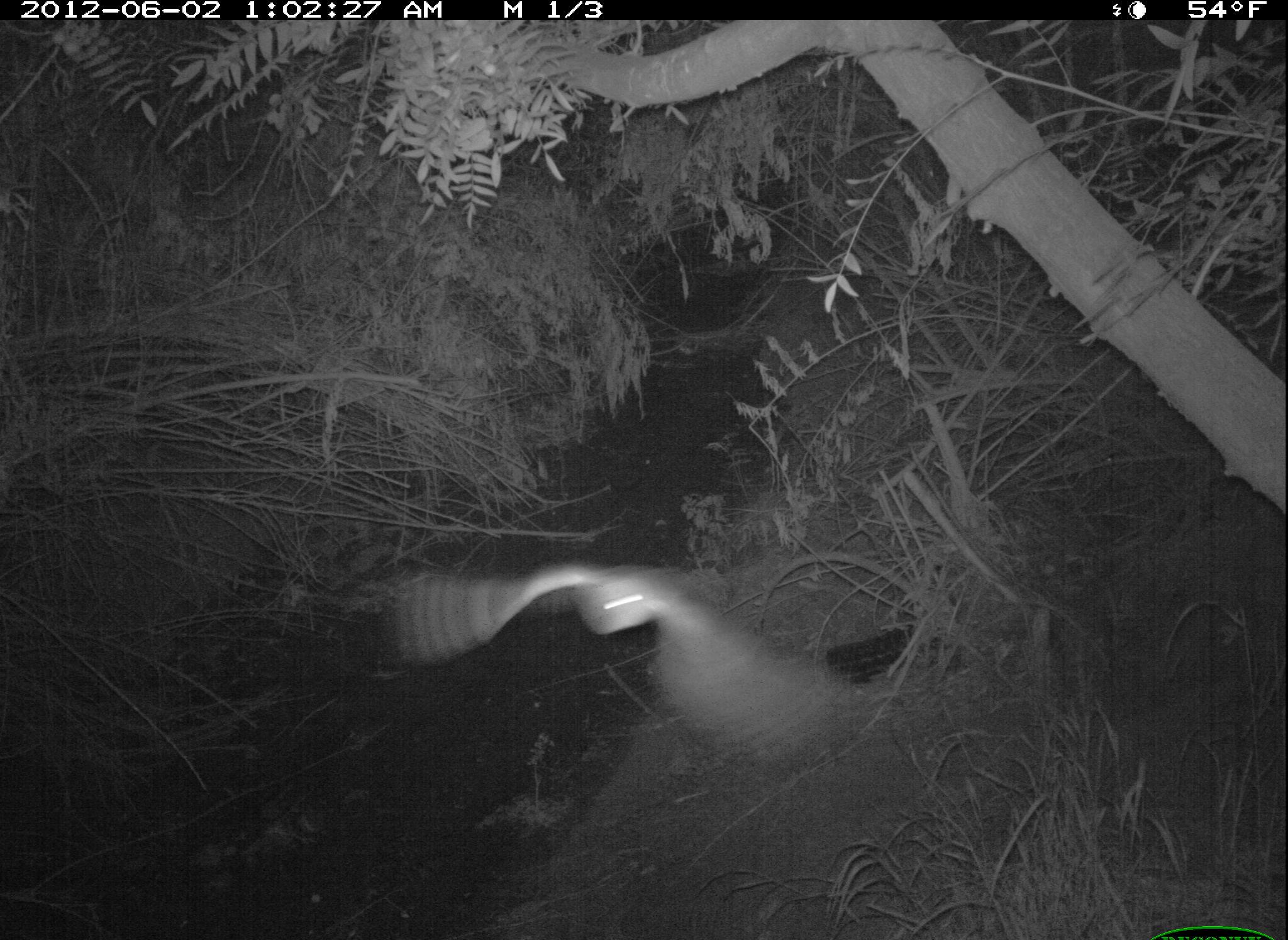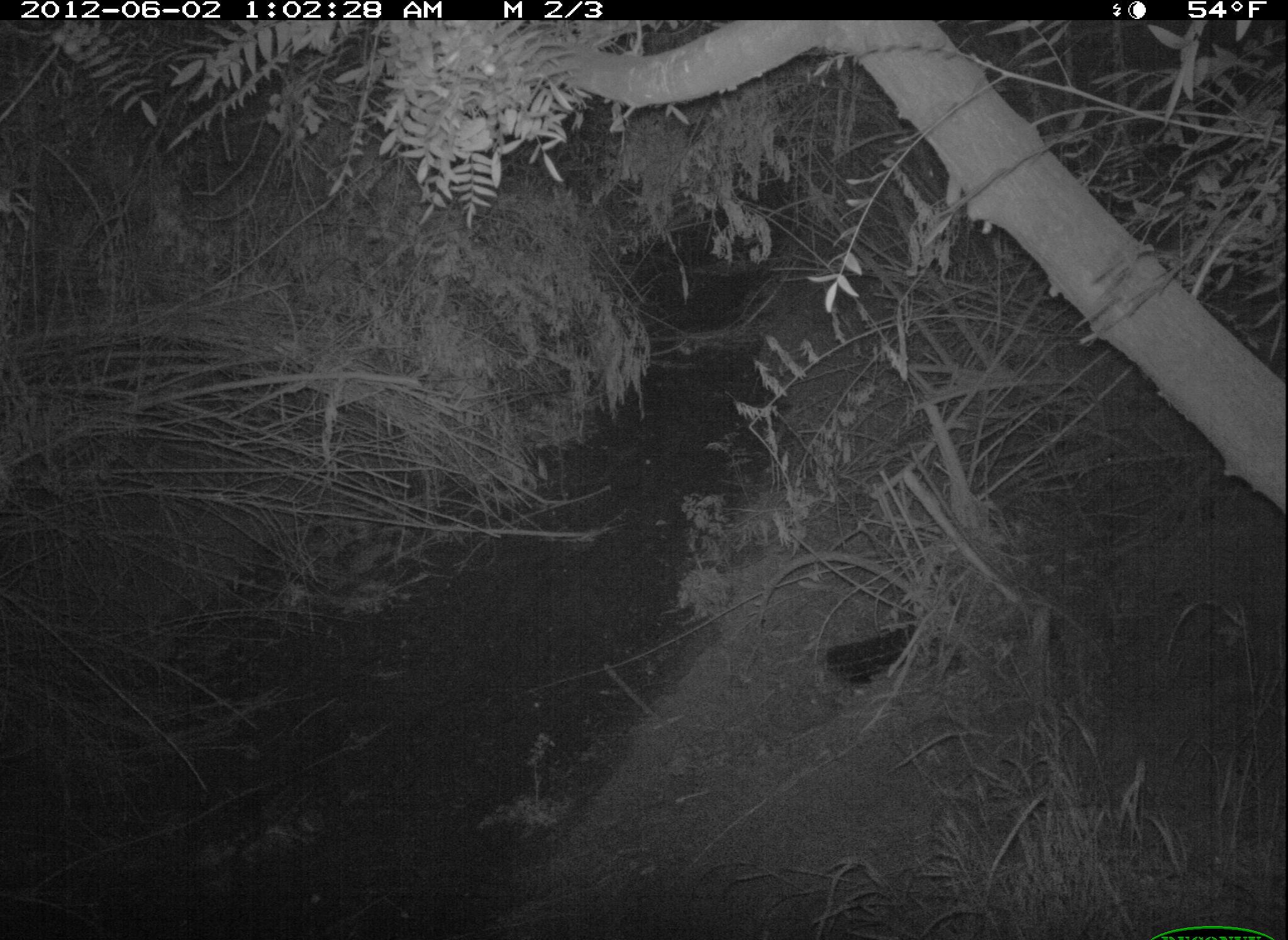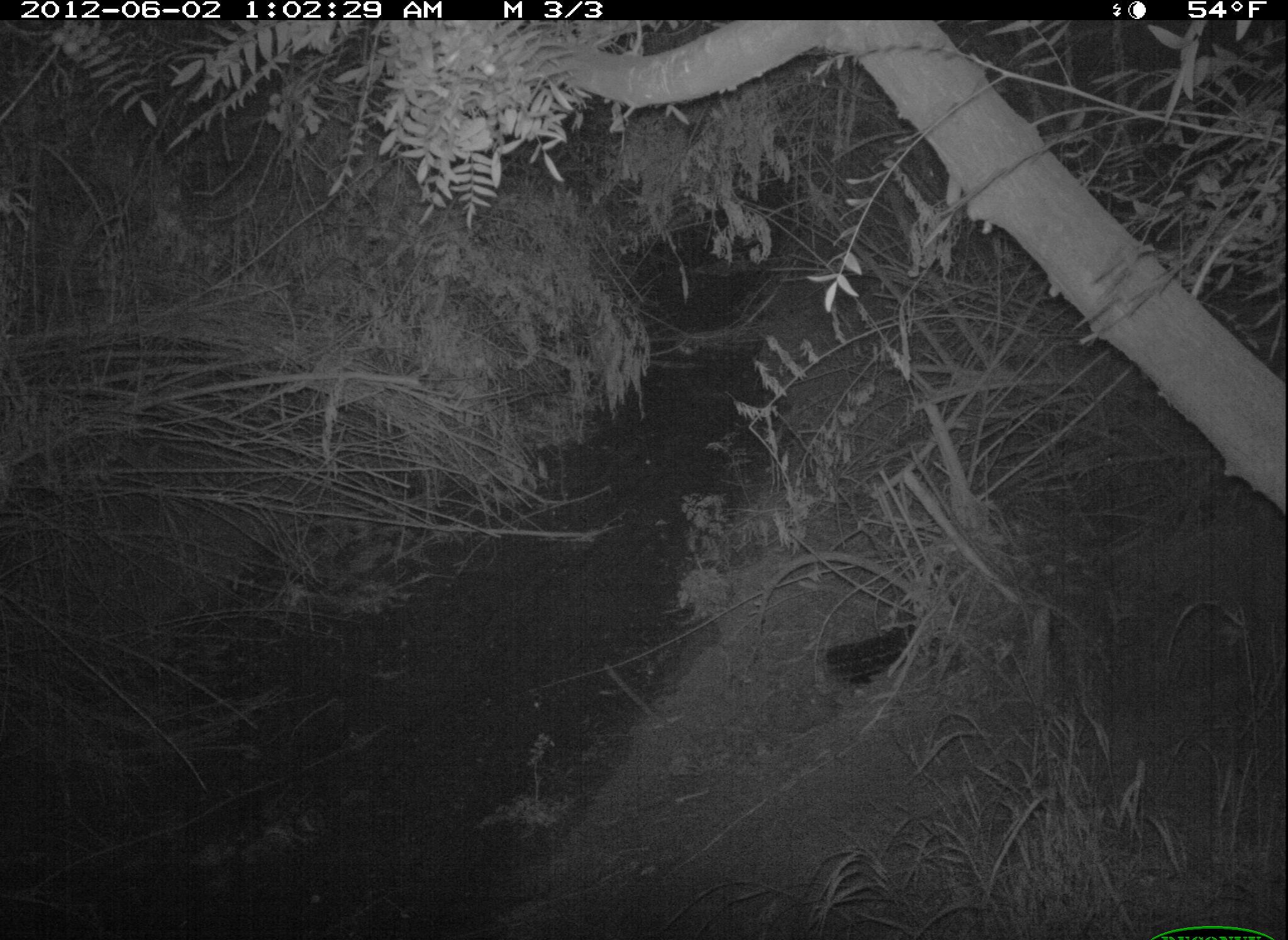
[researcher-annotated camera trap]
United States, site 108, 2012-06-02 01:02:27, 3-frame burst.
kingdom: Animalia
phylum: Chordata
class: Aves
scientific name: Aves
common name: bird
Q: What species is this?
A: Bird (Aves).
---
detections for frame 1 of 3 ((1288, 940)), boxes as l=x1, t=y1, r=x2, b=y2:
bird: l=357, t=517, r=911, b=828